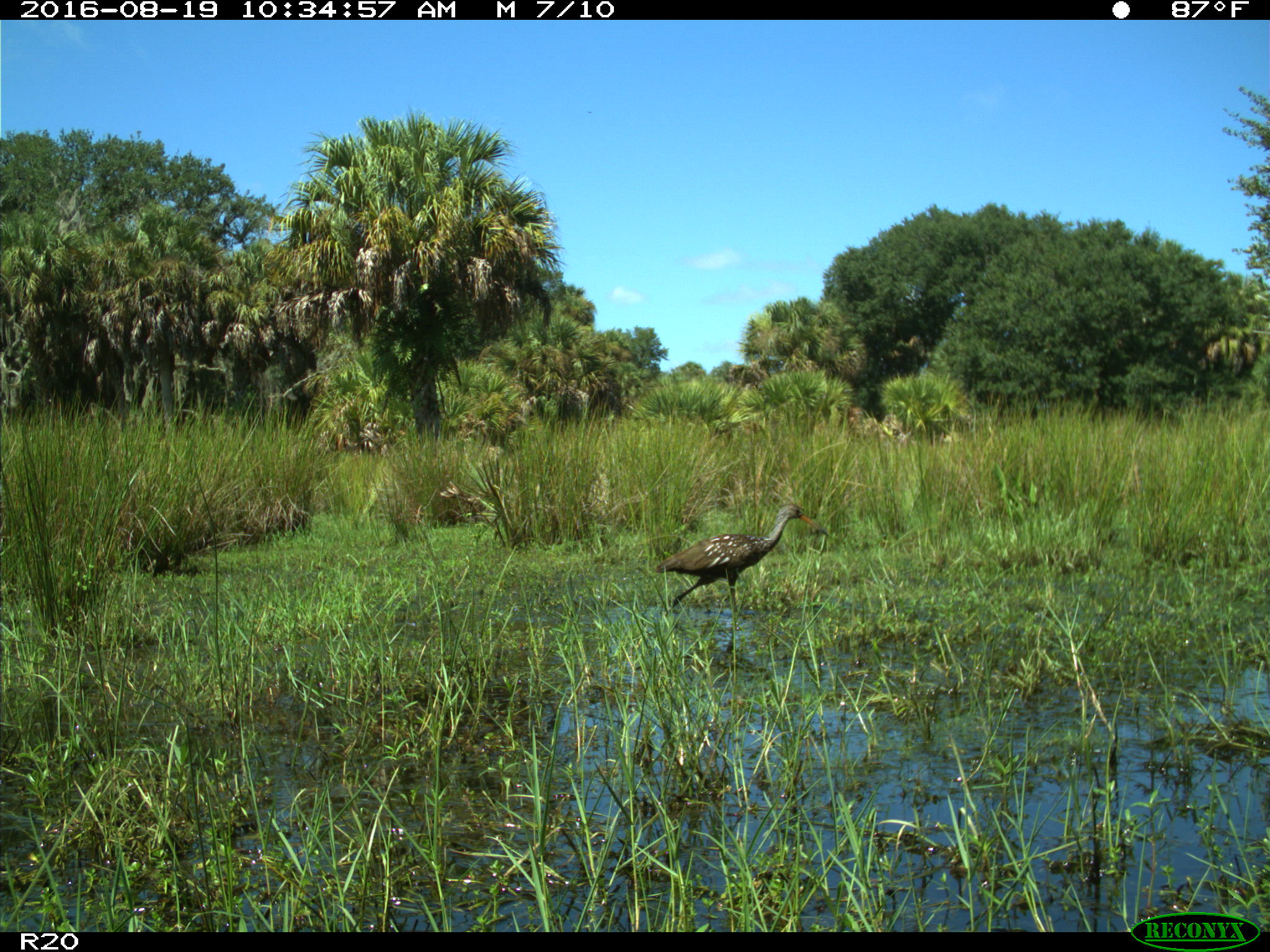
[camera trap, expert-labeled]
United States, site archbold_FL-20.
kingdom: Animalia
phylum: Chordata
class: Aves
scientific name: Aves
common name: birds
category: unidentified bird